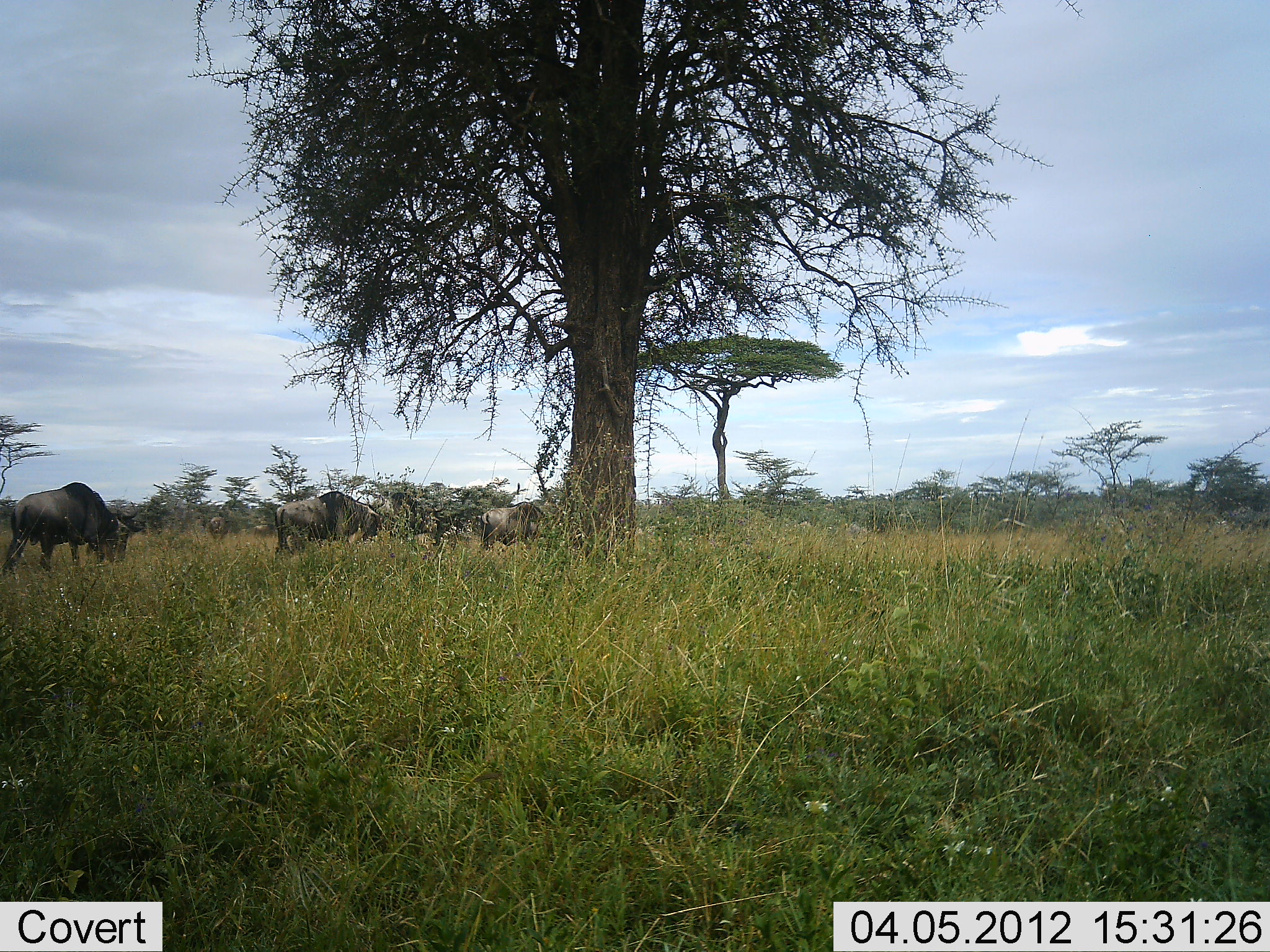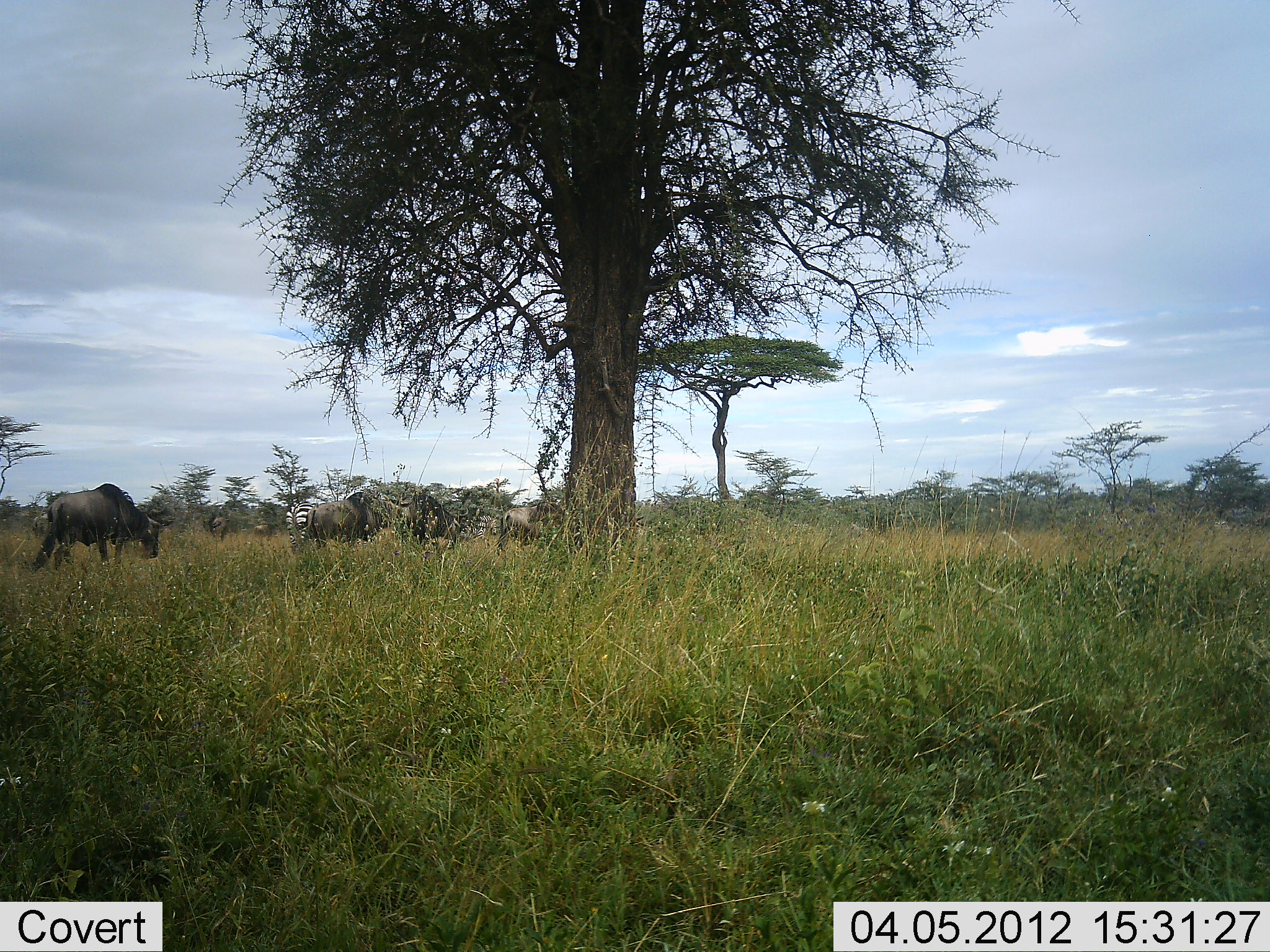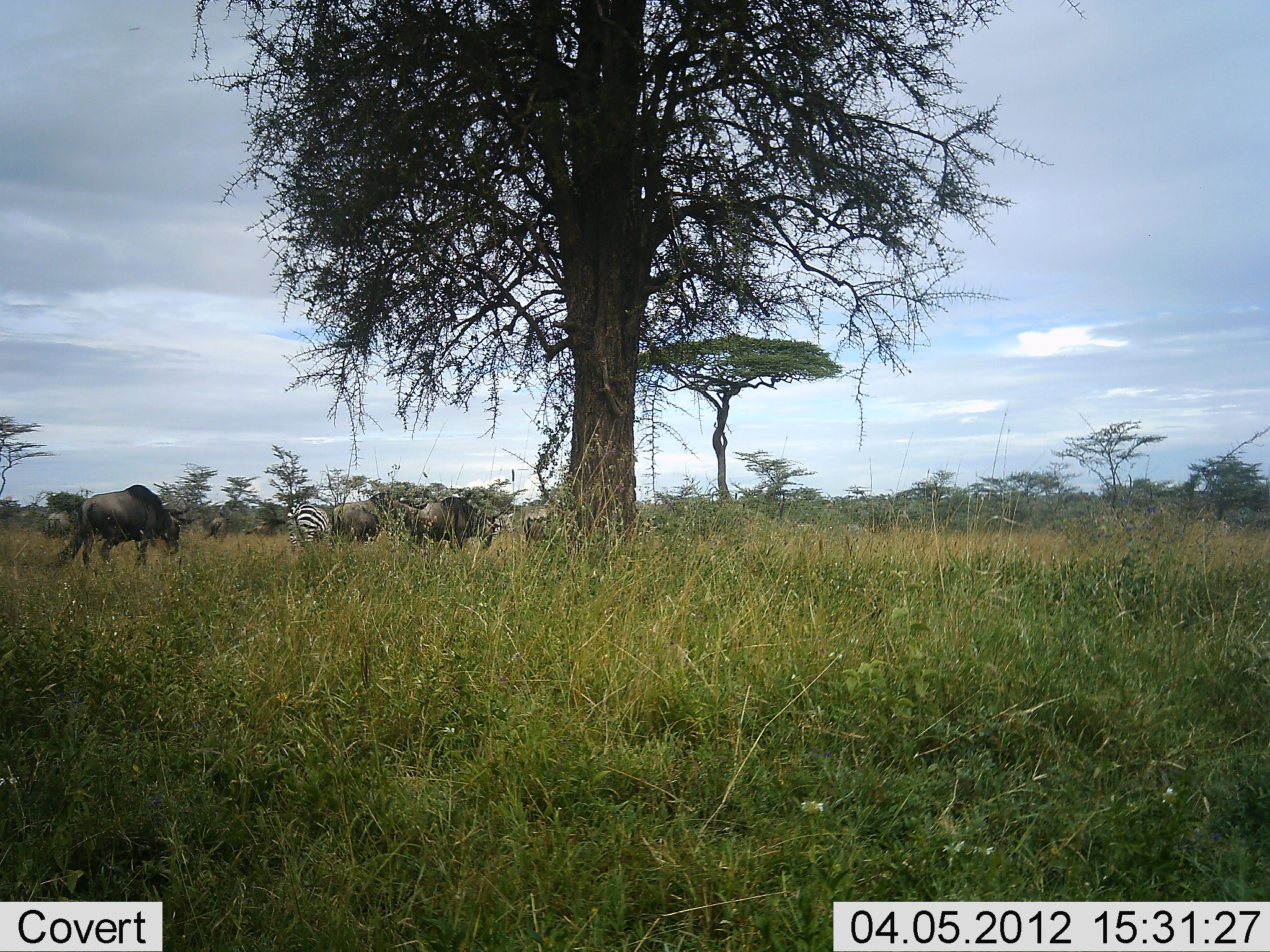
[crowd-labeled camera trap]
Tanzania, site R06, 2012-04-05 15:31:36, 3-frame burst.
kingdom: Animalia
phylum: Chordata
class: Mammalia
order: Artiodactyla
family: Bovidae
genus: Connochaetes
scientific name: Connochaetes taurinus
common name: blue wildebeest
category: wildebeest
Wildebeest (blue wildebeest) (Connochaetes taurinus), count 5. Behavior (volunteer vote fractions): standing 14%, resting 0%, moving 90%, interacting 0%. Young present (vote fraction): 0%. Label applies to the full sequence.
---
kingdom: Animalia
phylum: Chordata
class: Mammalia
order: Perissodactyla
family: Equidae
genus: Equus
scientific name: Equus quagga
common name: plains zebra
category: zebra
Zebra (plains zebra) (Equus quagga), count 2. Behavior (volunteer vote fractions): standing 57%, resting 0%, moving 38%, interacting 5%. Young present (vote fraction): 0%. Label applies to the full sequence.